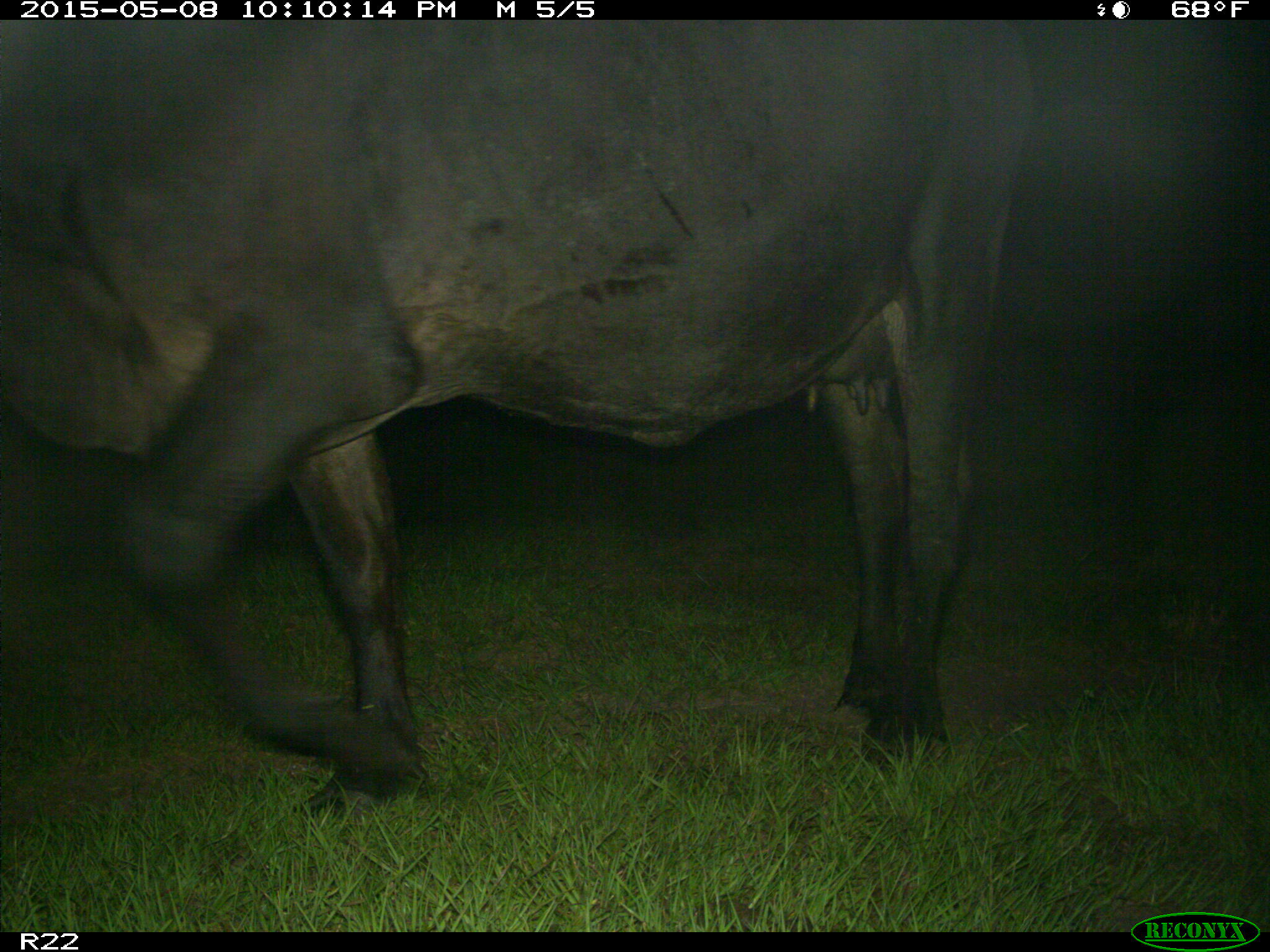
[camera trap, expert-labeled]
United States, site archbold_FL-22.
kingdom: Animalia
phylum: Chordata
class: Mammalia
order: Artiodactyla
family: Bovidae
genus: Bos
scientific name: Bos taurus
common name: domestic cow